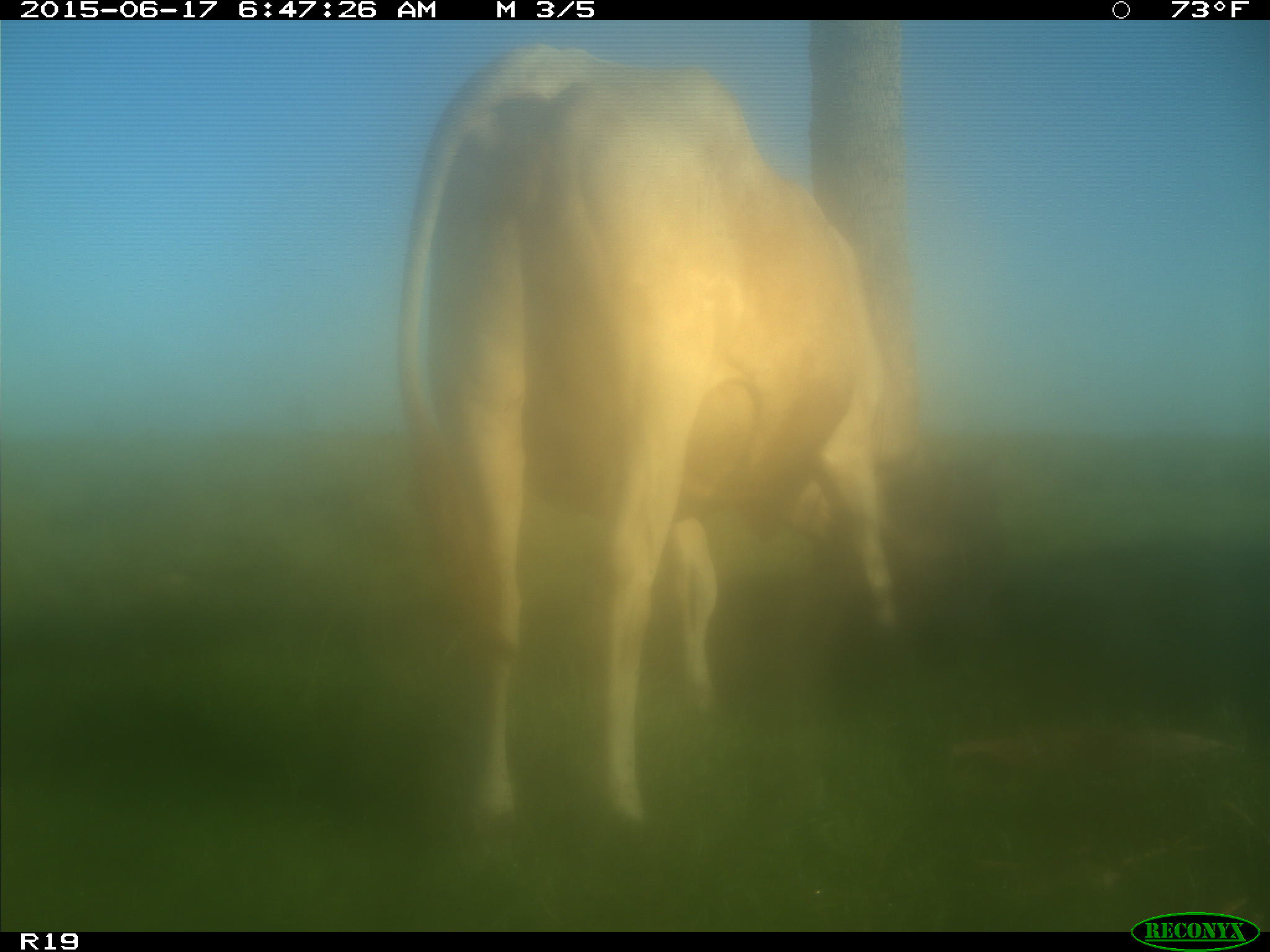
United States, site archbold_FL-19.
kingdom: Animalia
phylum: Chordata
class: Mammalia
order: Artiodactyla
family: Bovidae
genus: Bos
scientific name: Bos taurus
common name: domestic cow